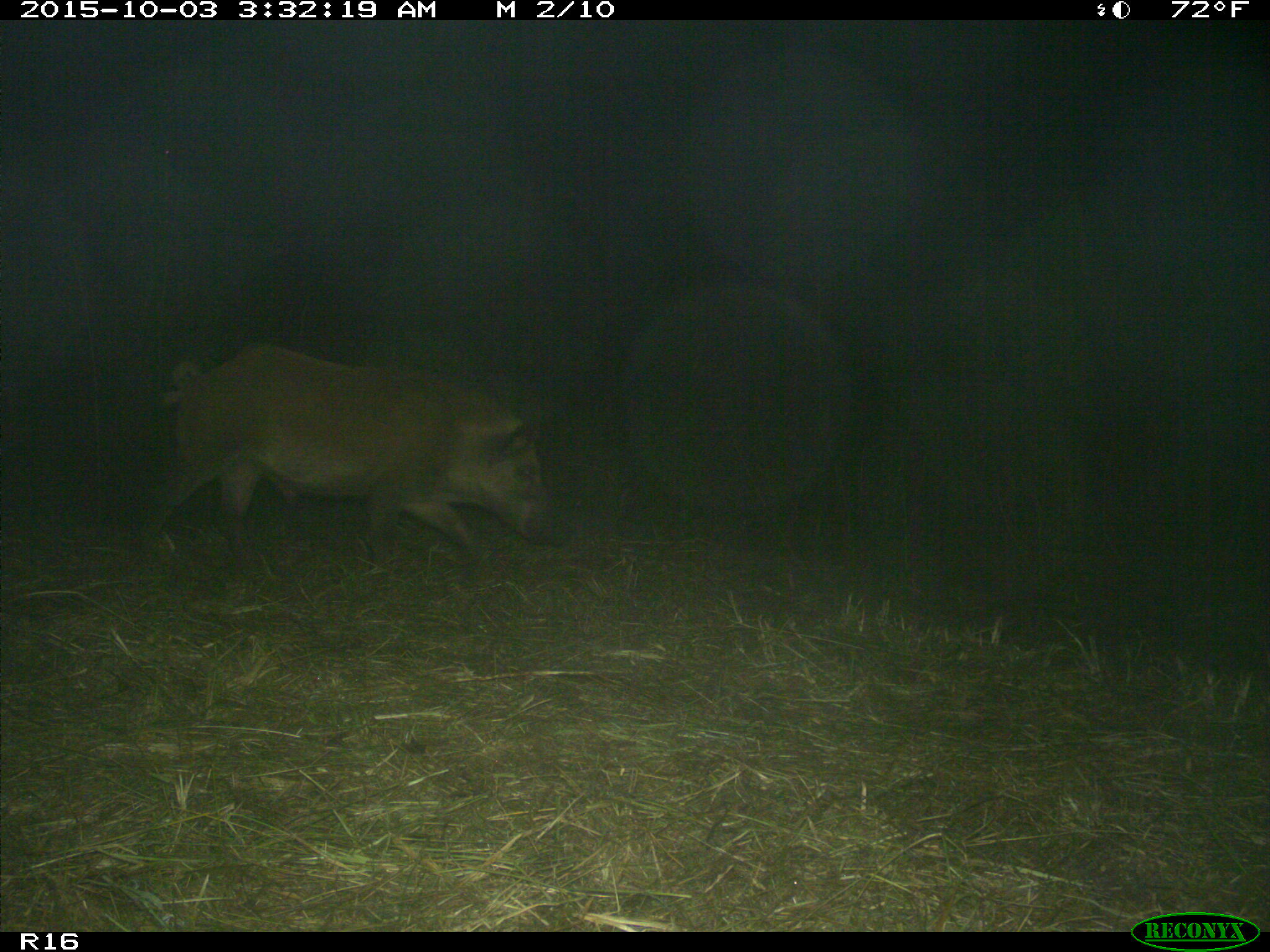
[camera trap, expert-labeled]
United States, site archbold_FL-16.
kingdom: Animalia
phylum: Chordata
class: Mammalia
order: Artiodactyla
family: Suidae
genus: Sus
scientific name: Sus scrofa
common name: wild boar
Sus scrofa (wild boar).